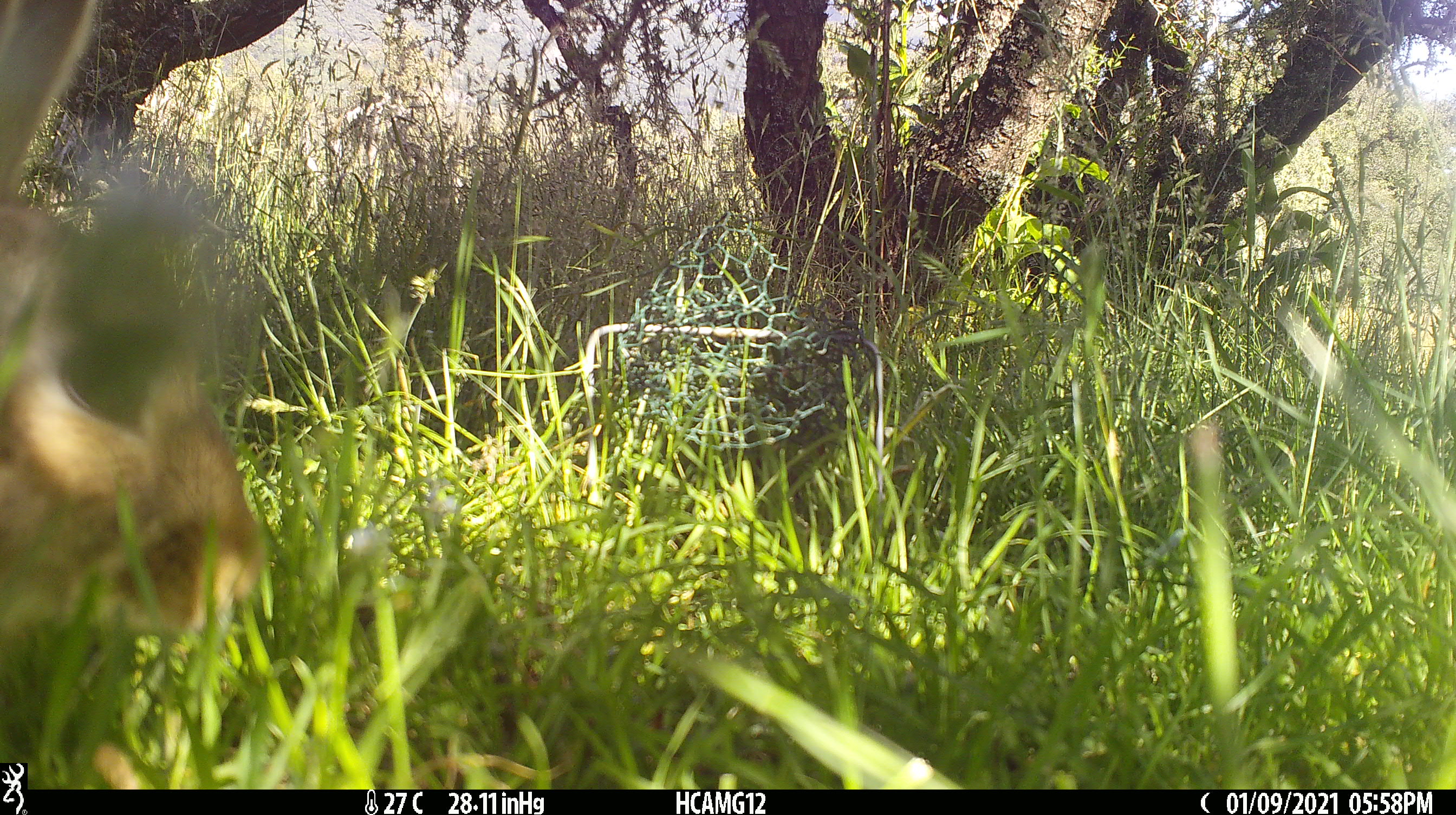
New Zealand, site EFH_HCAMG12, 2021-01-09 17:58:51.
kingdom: Animalia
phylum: Chordata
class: Mammalia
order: Lagomorpha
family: Leporidae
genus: Oryctolagus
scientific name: Oryctolagus cuniculus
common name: european rabbit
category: rabbit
Rabbit (european rabbit) (Oryctolagus cuniculus).